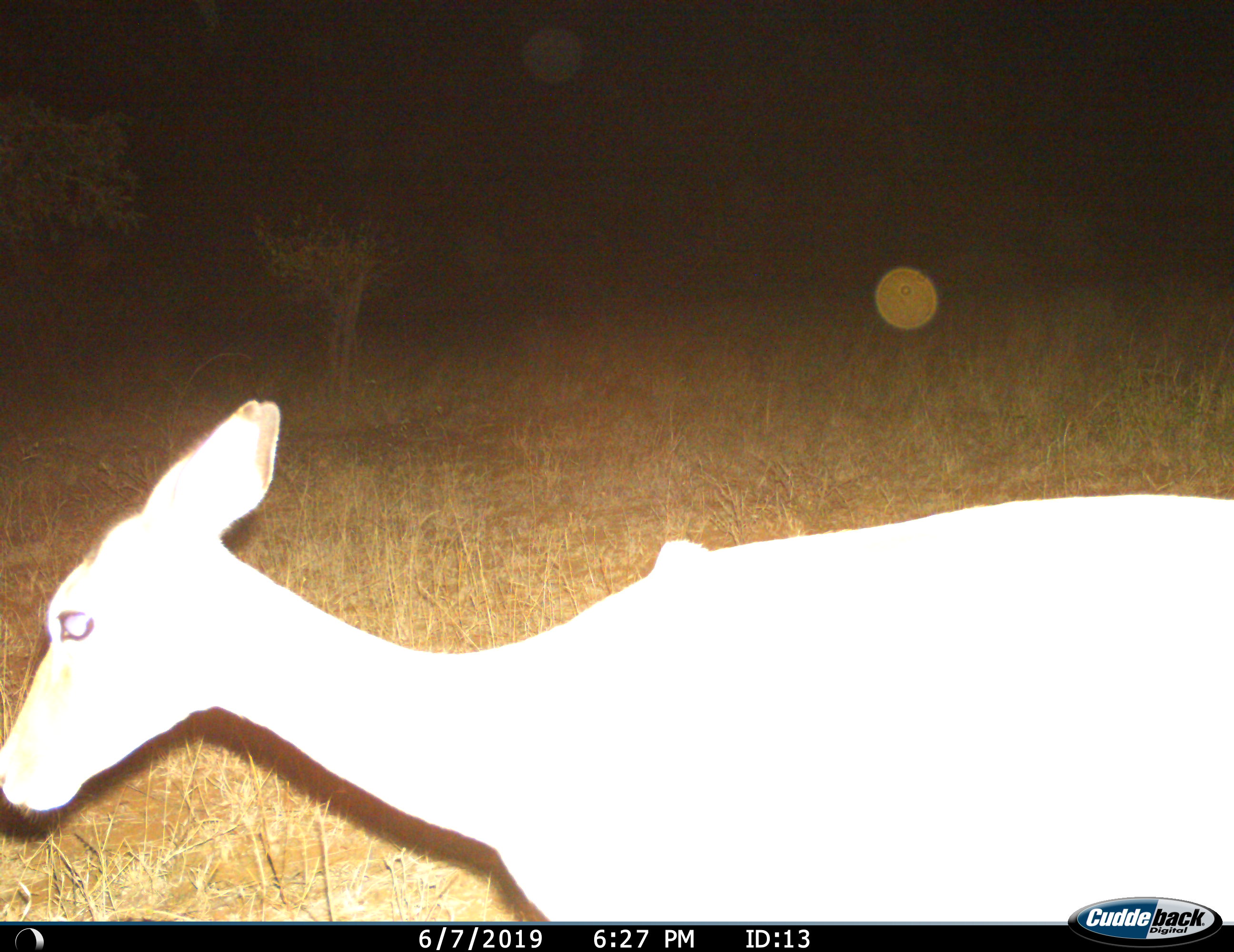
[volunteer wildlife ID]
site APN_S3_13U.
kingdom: Animalia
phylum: Chordata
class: Mammalia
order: Artiodactyla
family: Bovidae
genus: Aepyceros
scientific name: Aepyceros melampus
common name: impala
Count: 1.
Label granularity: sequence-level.